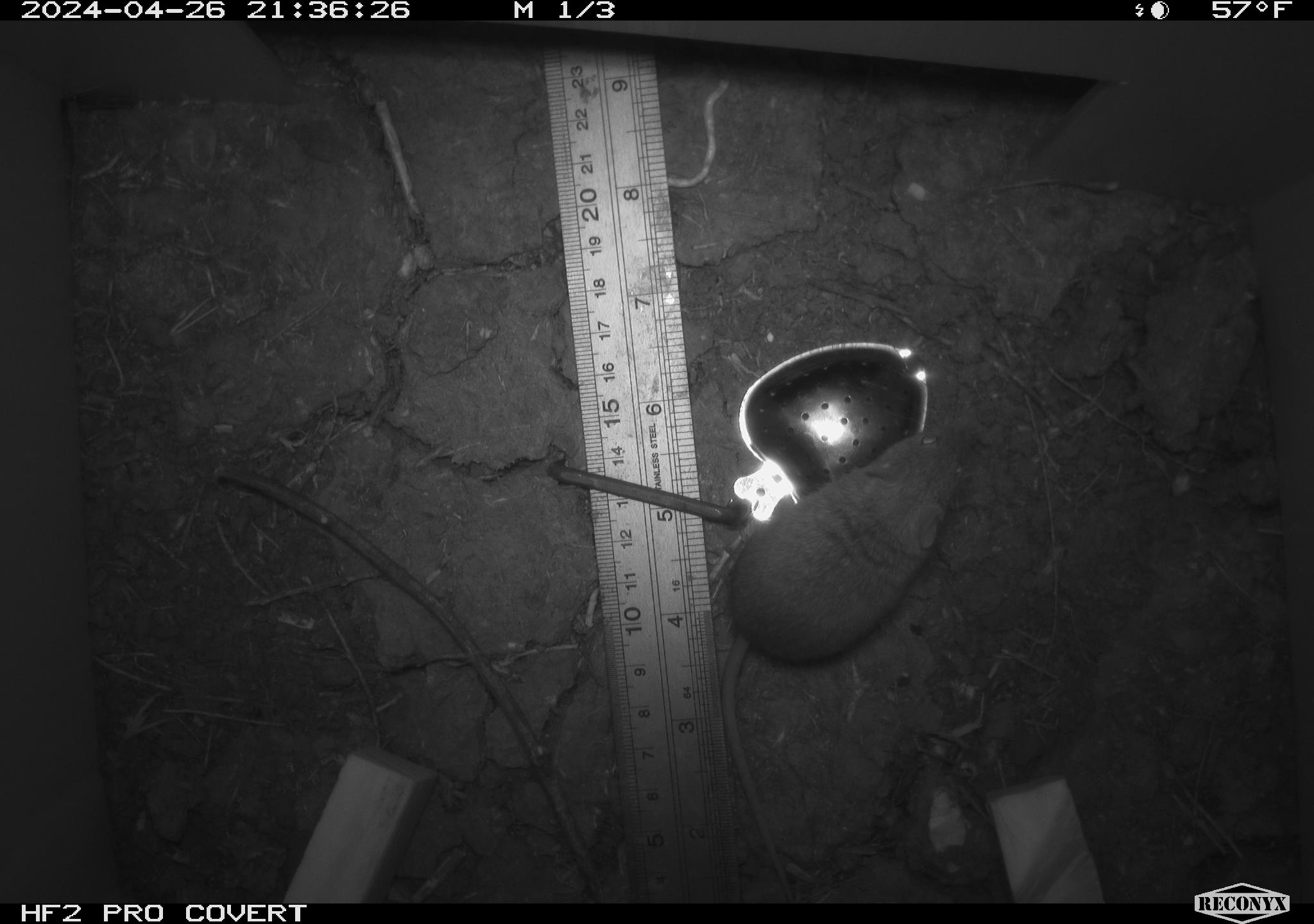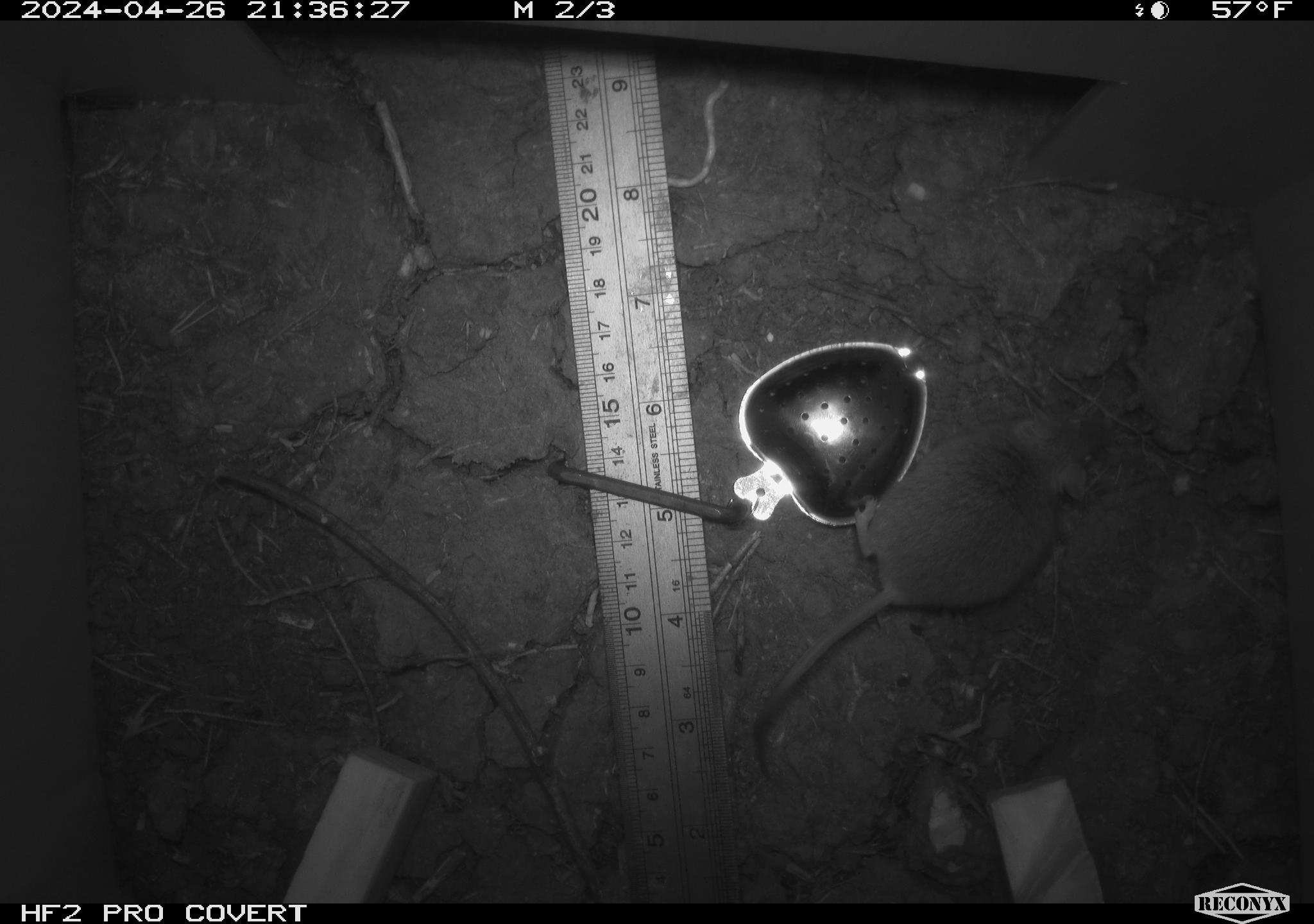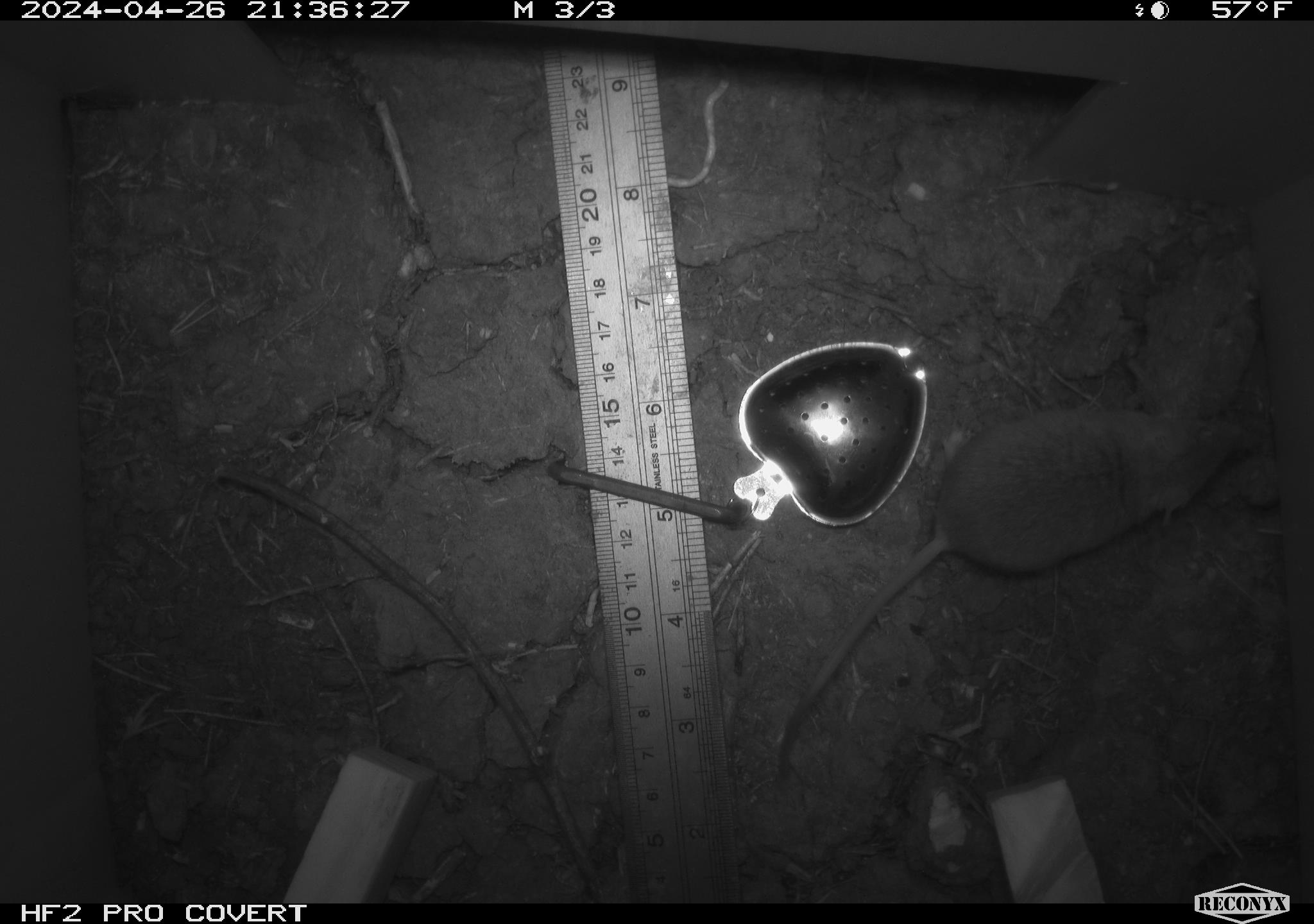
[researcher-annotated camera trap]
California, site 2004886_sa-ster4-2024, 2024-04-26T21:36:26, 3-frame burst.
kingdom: Animalia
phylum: Chordata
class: Mammalia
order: Rodentia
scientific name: Rodentia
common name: mouse species